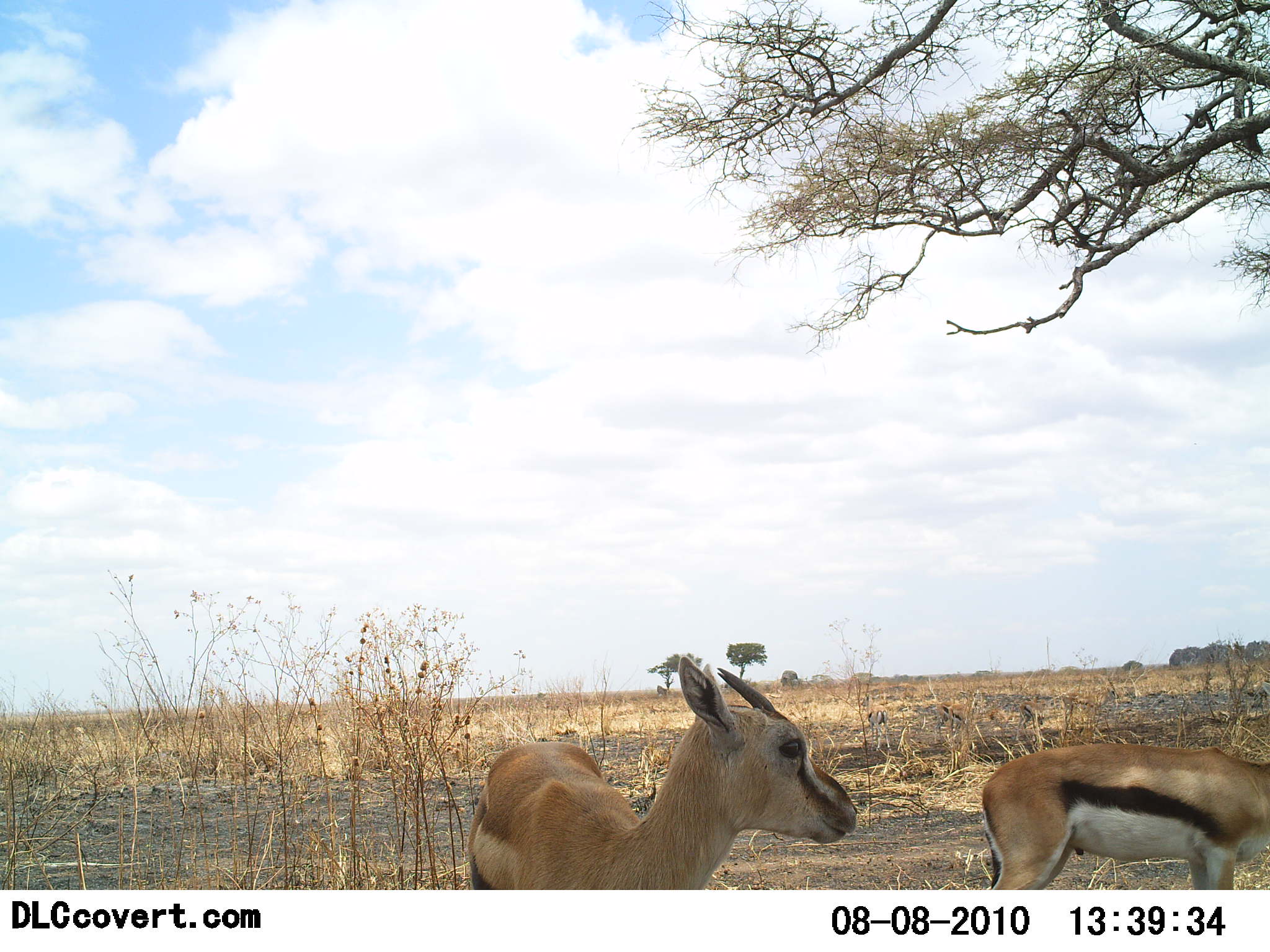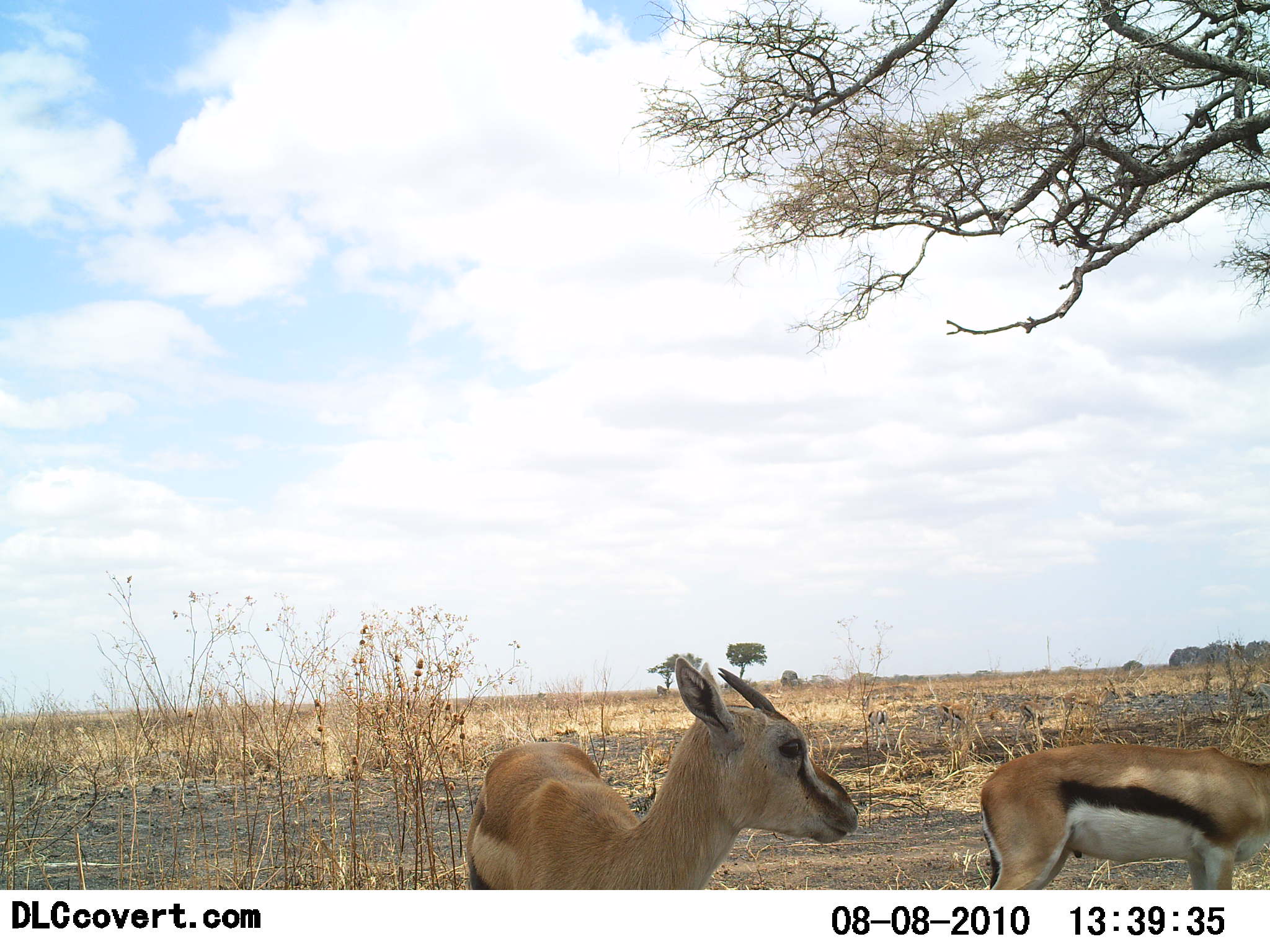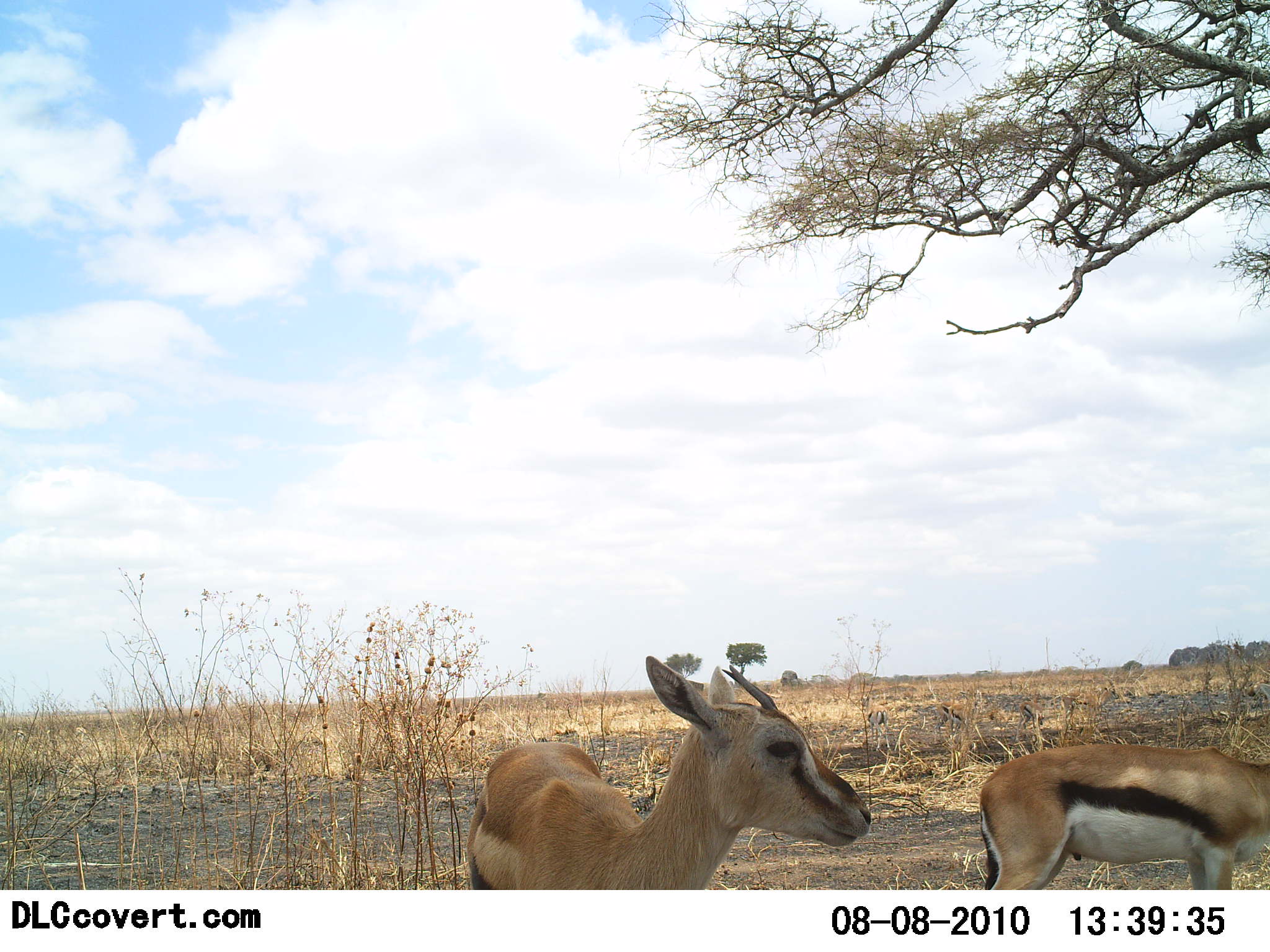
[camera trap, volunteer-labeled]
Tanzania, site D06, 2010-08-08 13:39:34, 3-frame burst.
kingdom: Animalia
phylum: Chordata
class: Mammalia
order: Artiodactyla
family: Bovidae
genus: Eudorcas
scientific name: Eudorcas thomsonii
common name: thomson's gazelle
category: gazellethomsons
Gazellethomsons (thomson's gazelle) (Eudorcas thomsonii), count 2. Behavior (volunteer vote fractions): standing 80%, resting 13%, moving 13%, interacting 0%. Young present (vote fraction): 0%. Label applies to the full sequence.